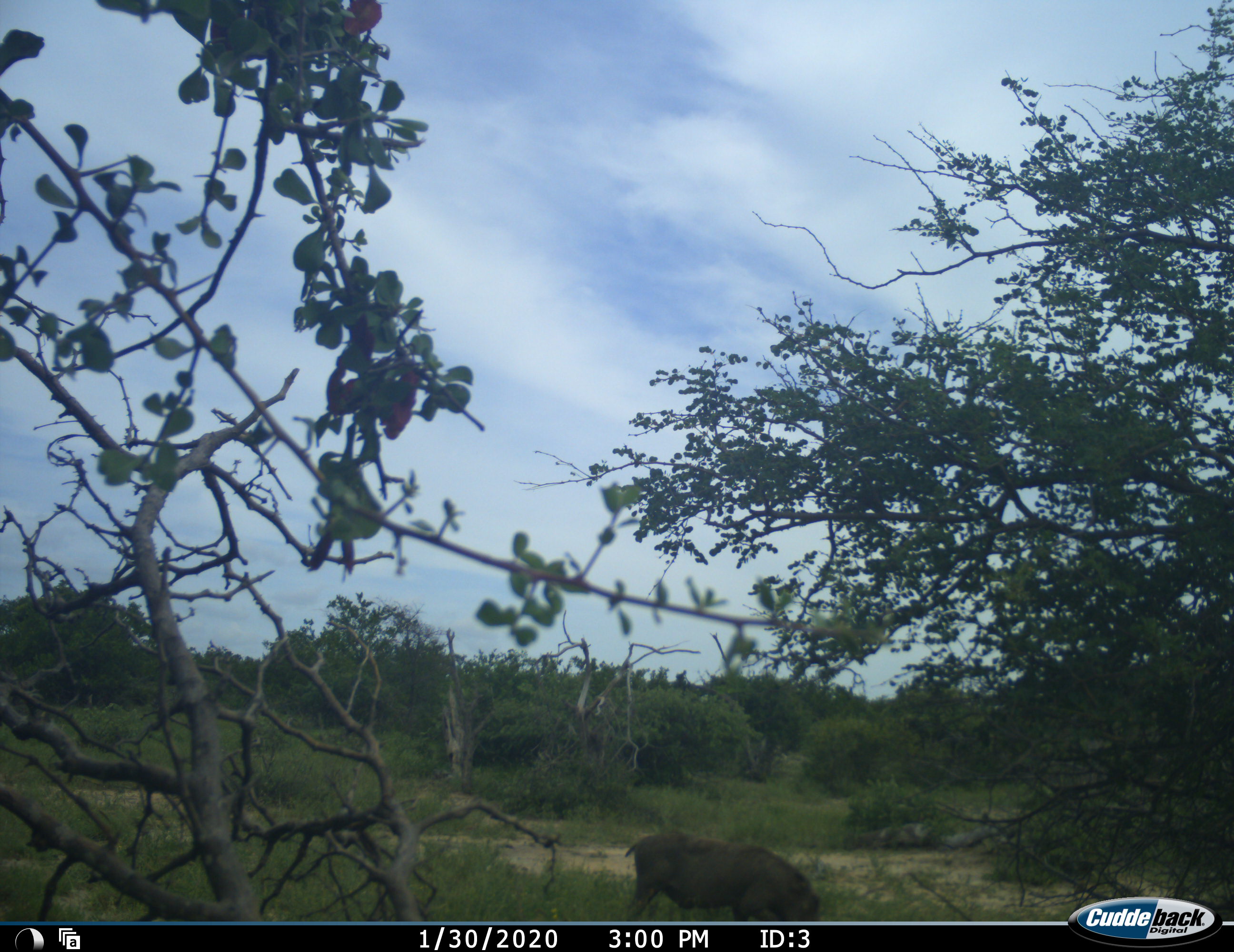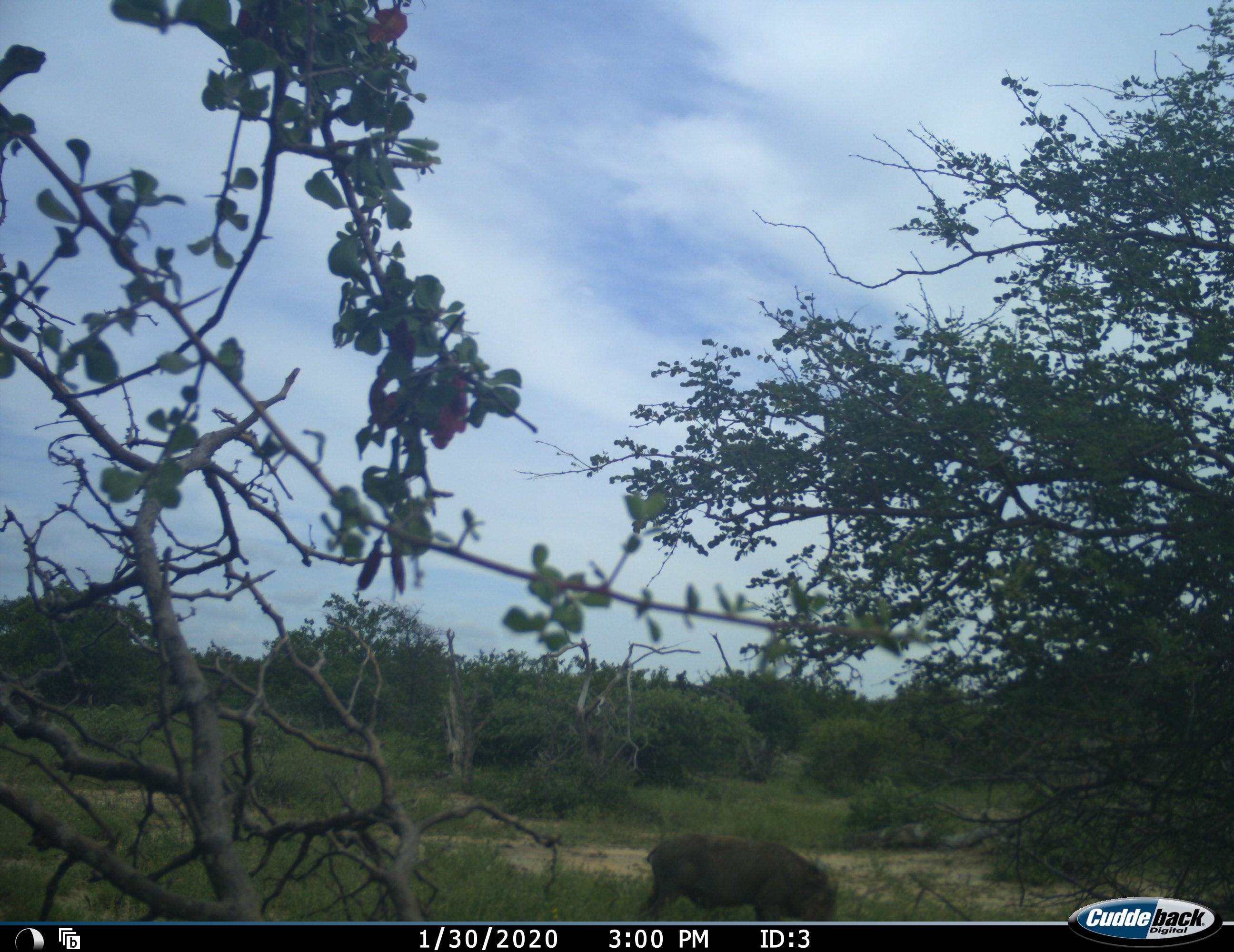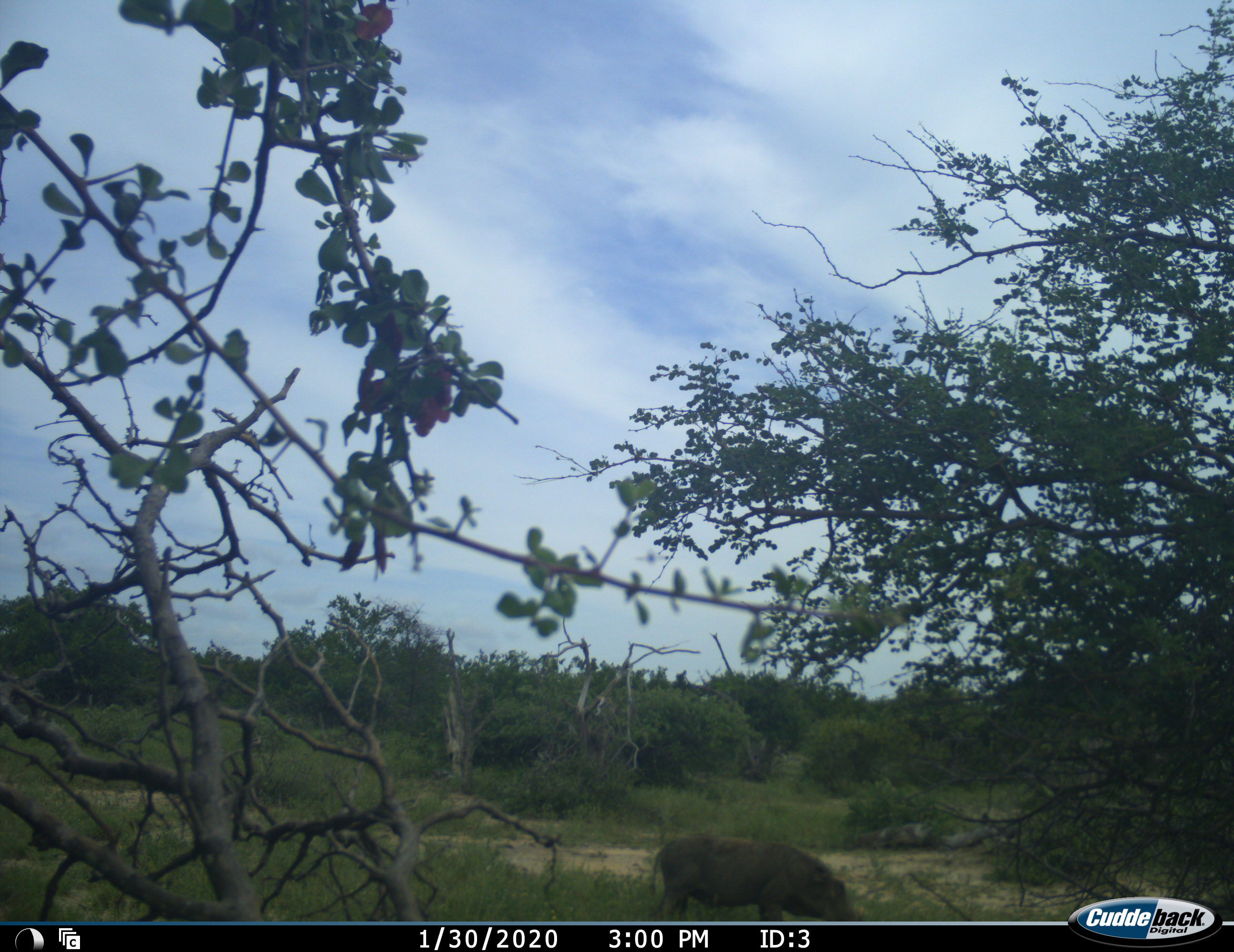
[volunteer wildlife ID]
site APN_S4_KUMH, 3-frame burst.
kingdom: Animalia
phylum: Chordata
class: Mammalia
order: Artiodactyla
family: Suidae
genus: Phacochoerus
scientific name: Phacochoerus africanus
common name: warthog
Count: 1.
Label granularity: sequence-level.